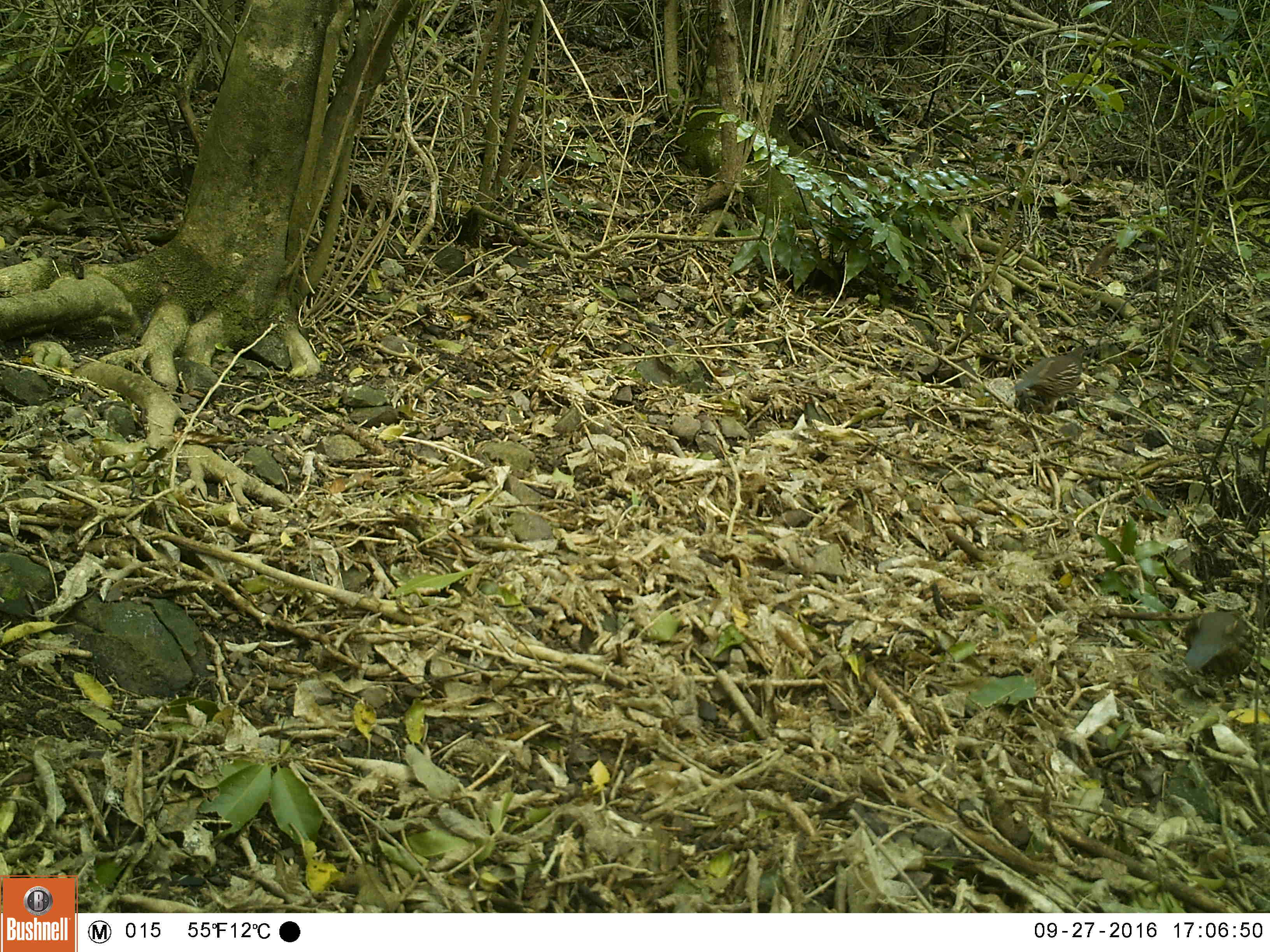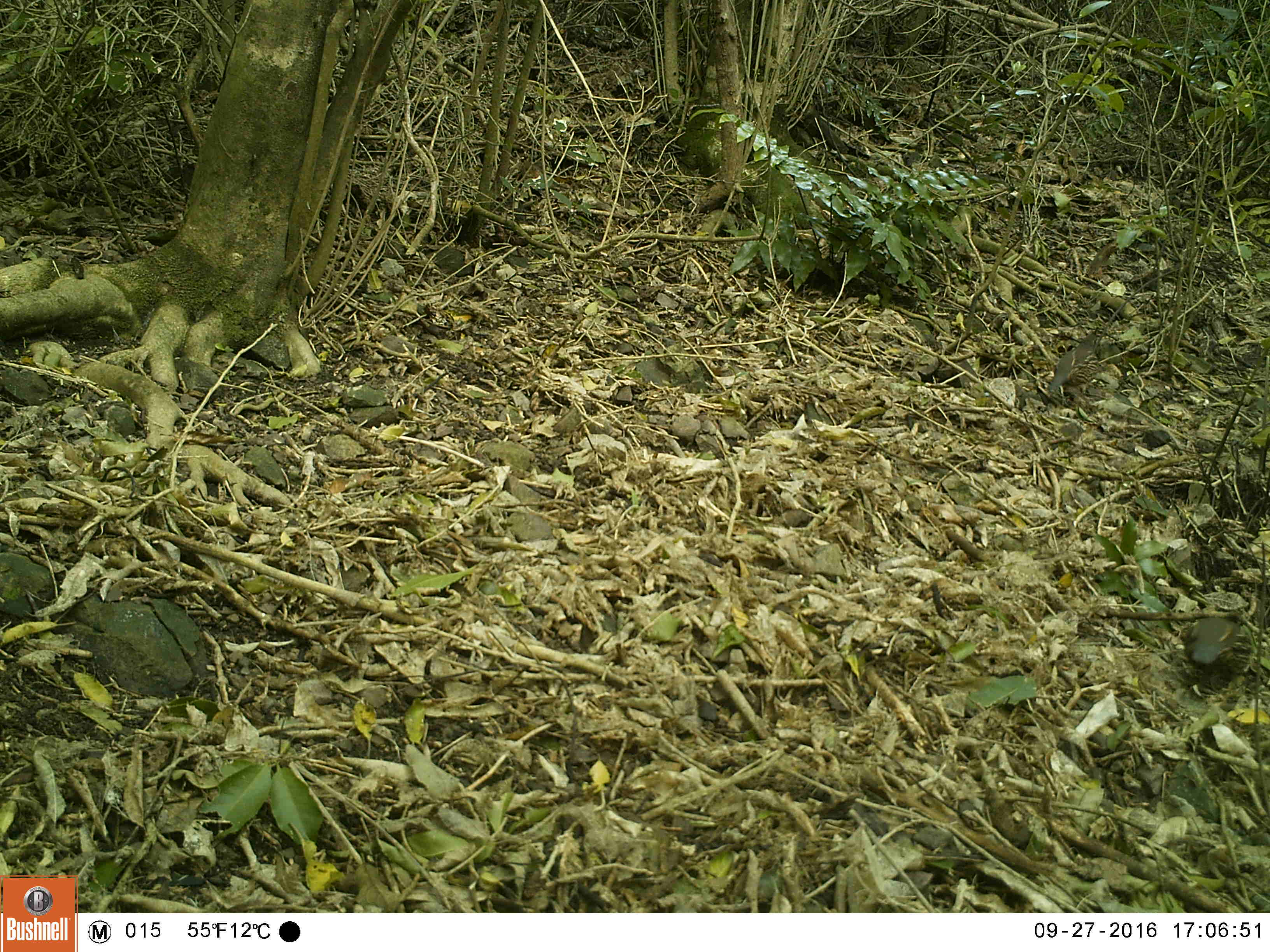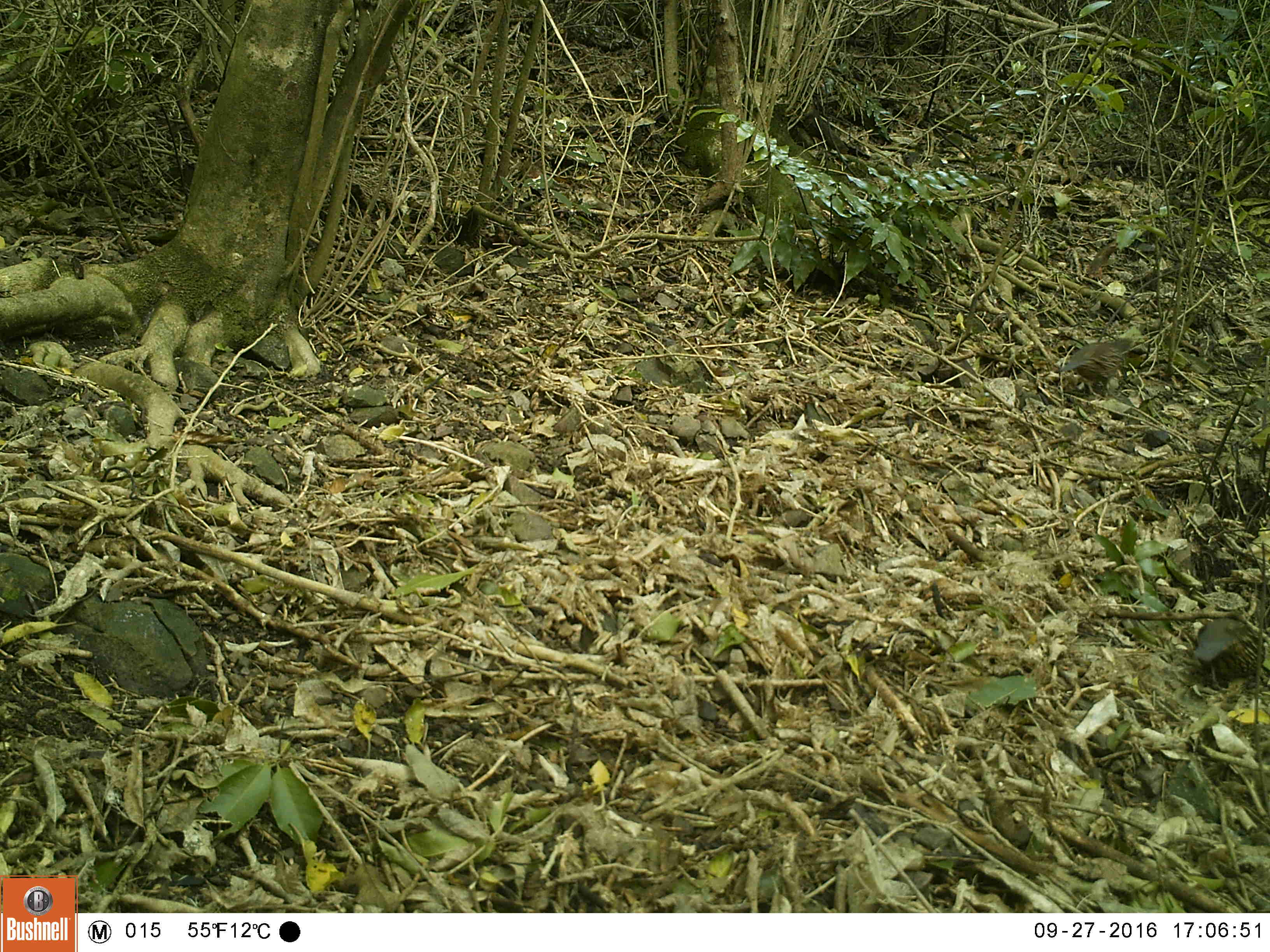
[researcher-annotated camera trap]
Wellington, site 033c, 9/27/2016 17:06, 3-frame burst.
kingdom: Animalia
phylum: Chordata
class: Aves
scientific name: Aves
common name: bird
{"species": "bird (Aves)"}